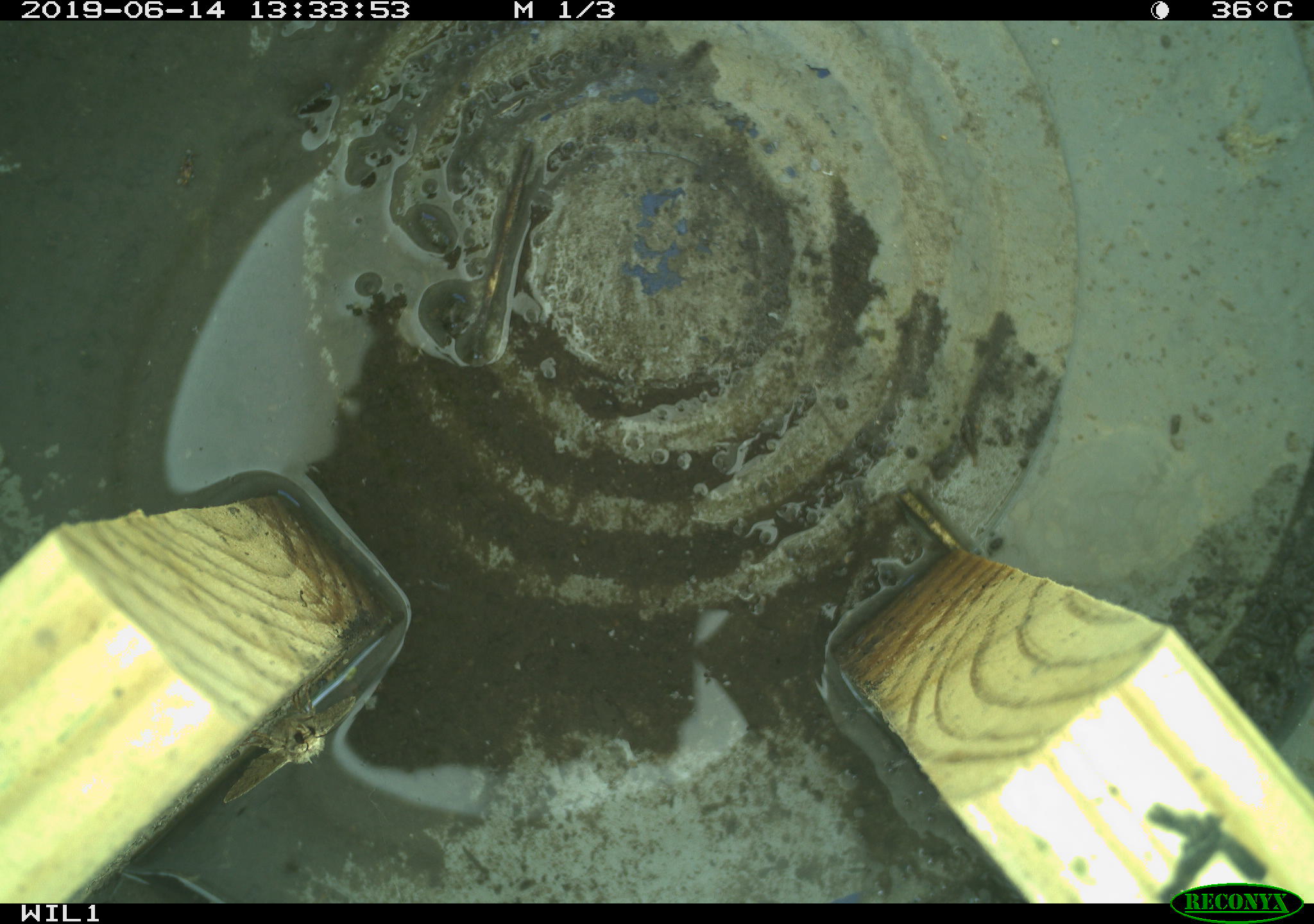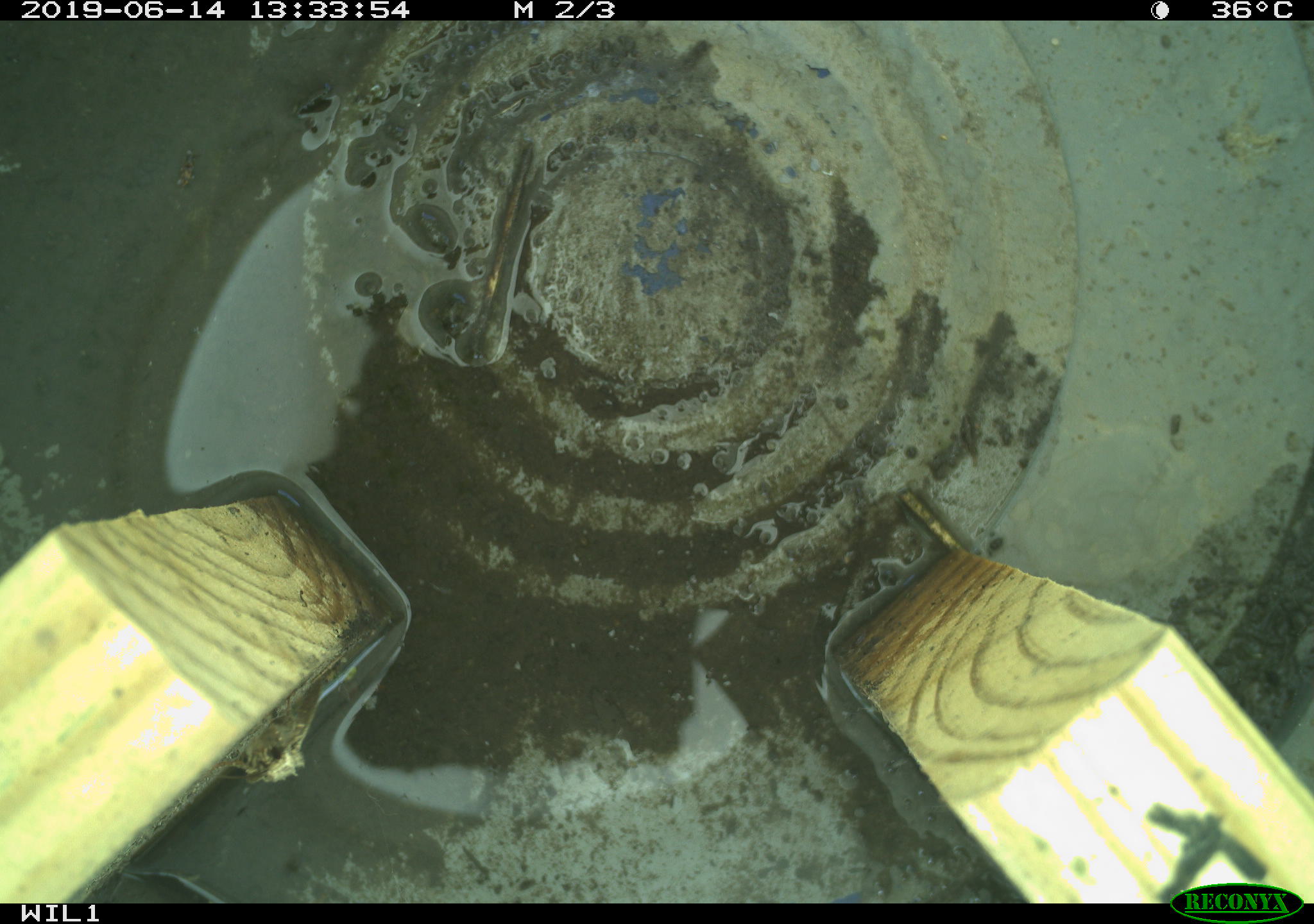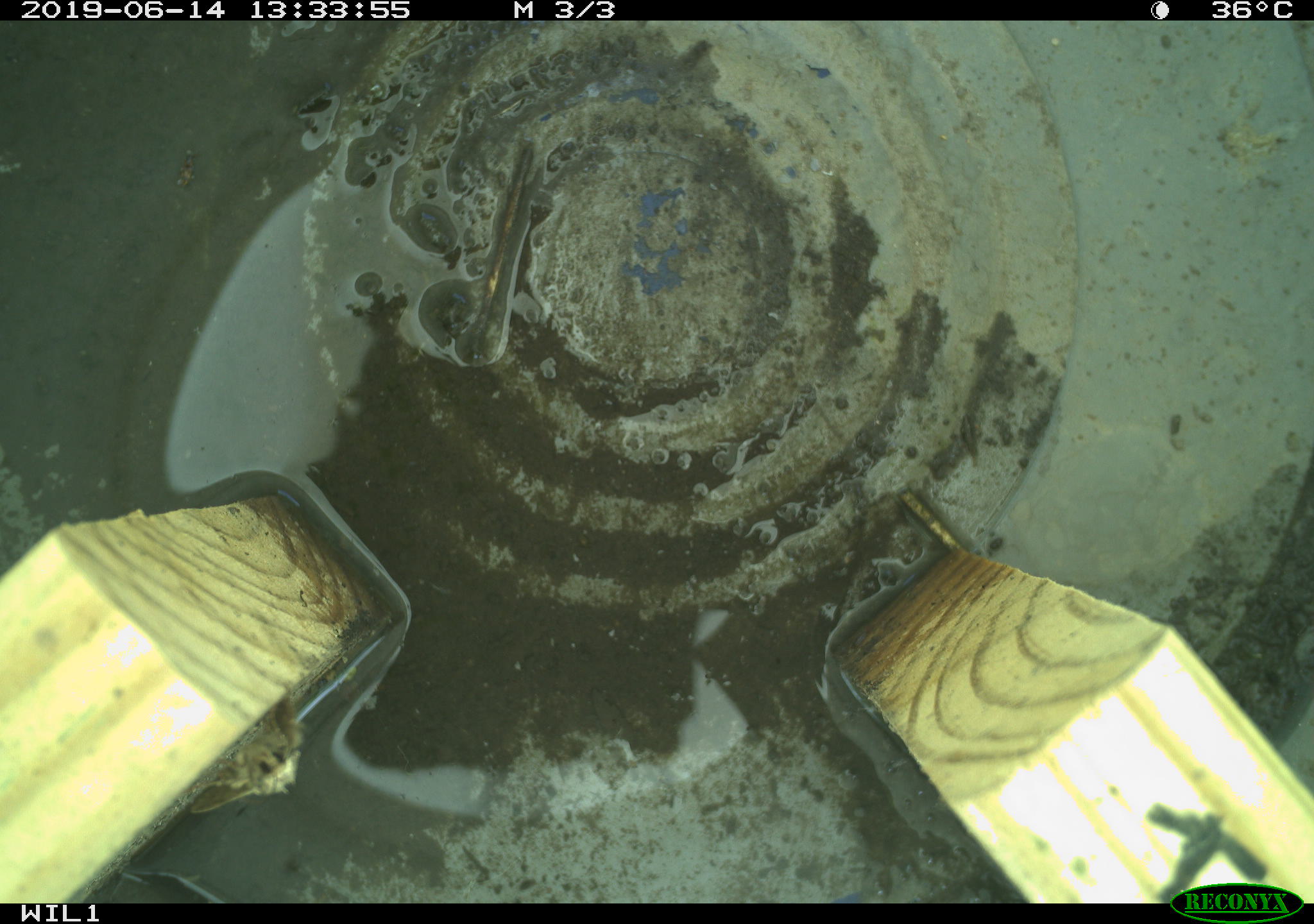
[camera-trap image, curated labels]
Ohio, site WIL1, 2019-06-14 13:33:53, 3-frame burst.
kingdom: Animalia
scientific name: Animalia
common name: animal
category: invertebrate